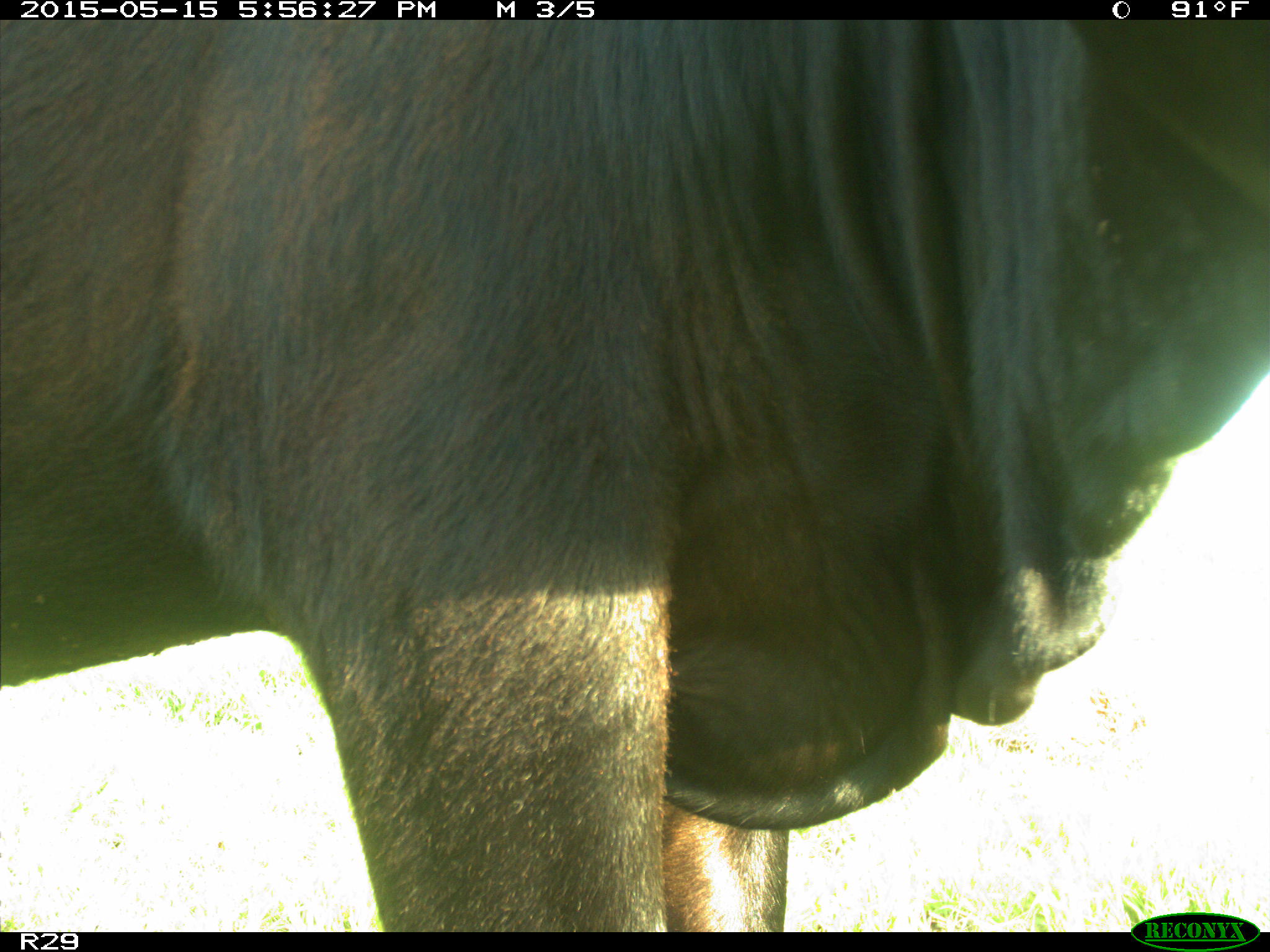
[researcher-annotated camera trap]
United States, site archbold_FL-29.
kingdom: Animalia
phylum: Chordata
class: Mammalia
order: Artiodactyla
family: Bovidae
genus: Bos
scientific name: Bos taurus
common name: domestic cow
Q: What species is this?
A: Bos taurus (domestic cow).